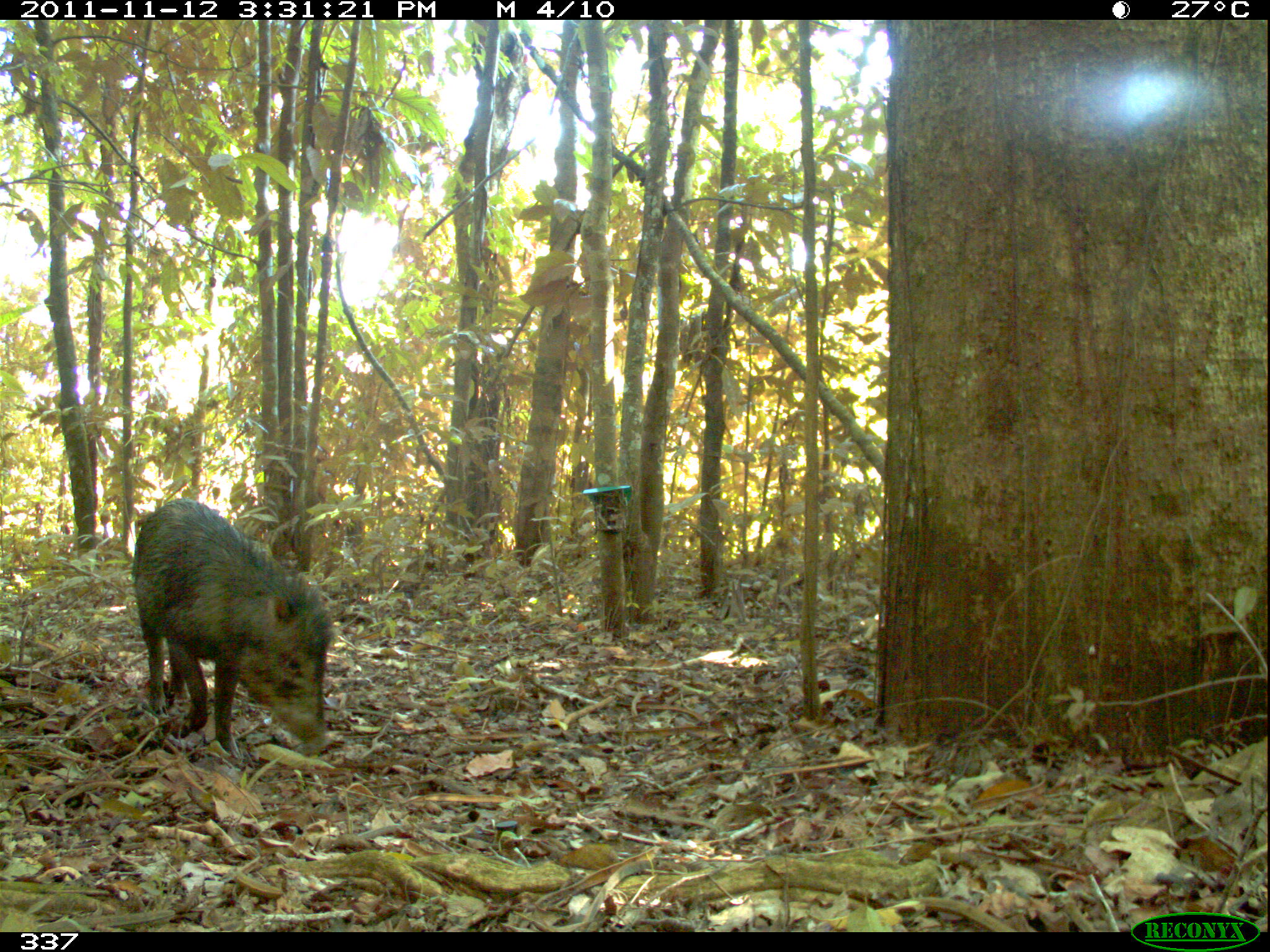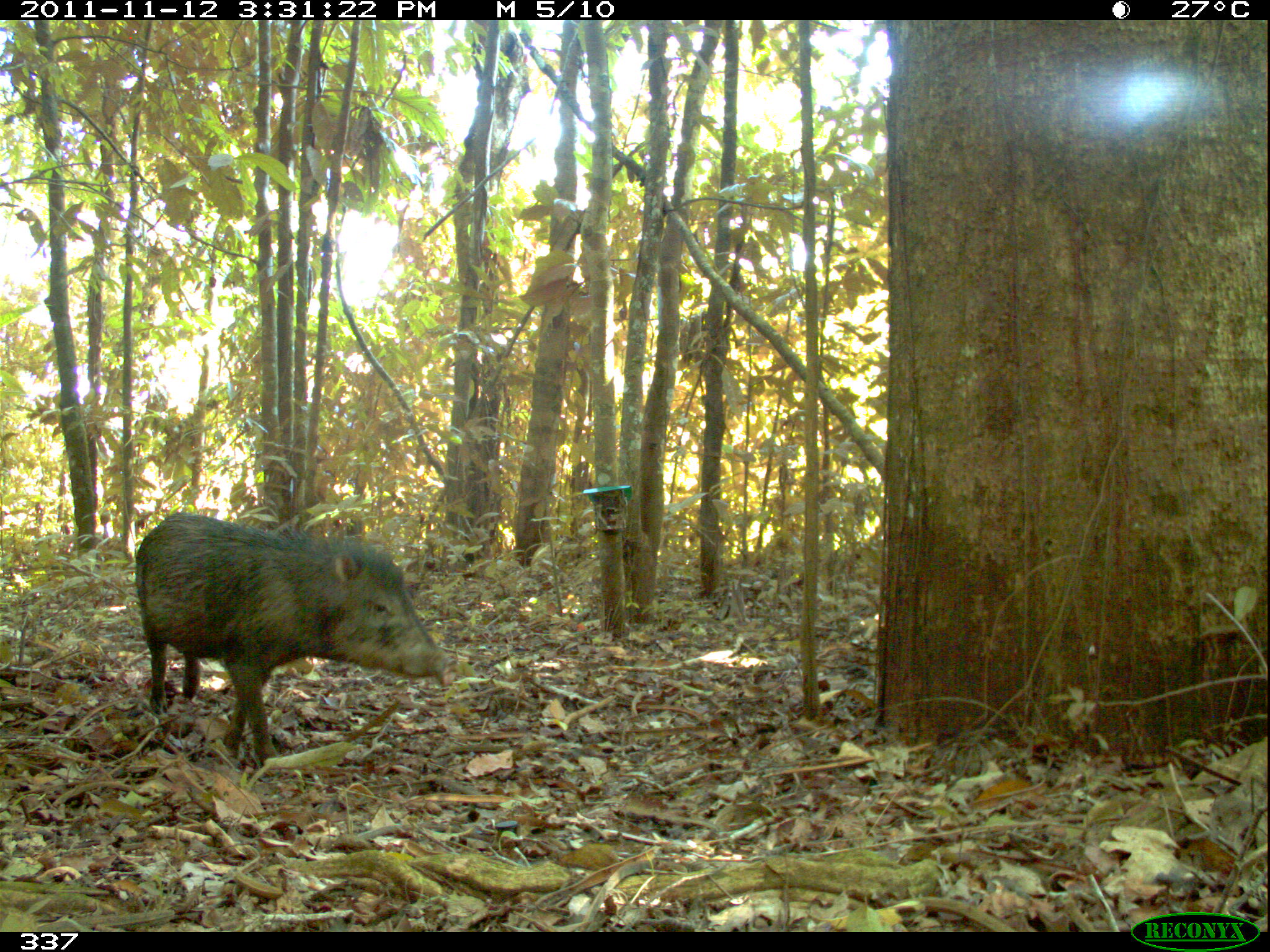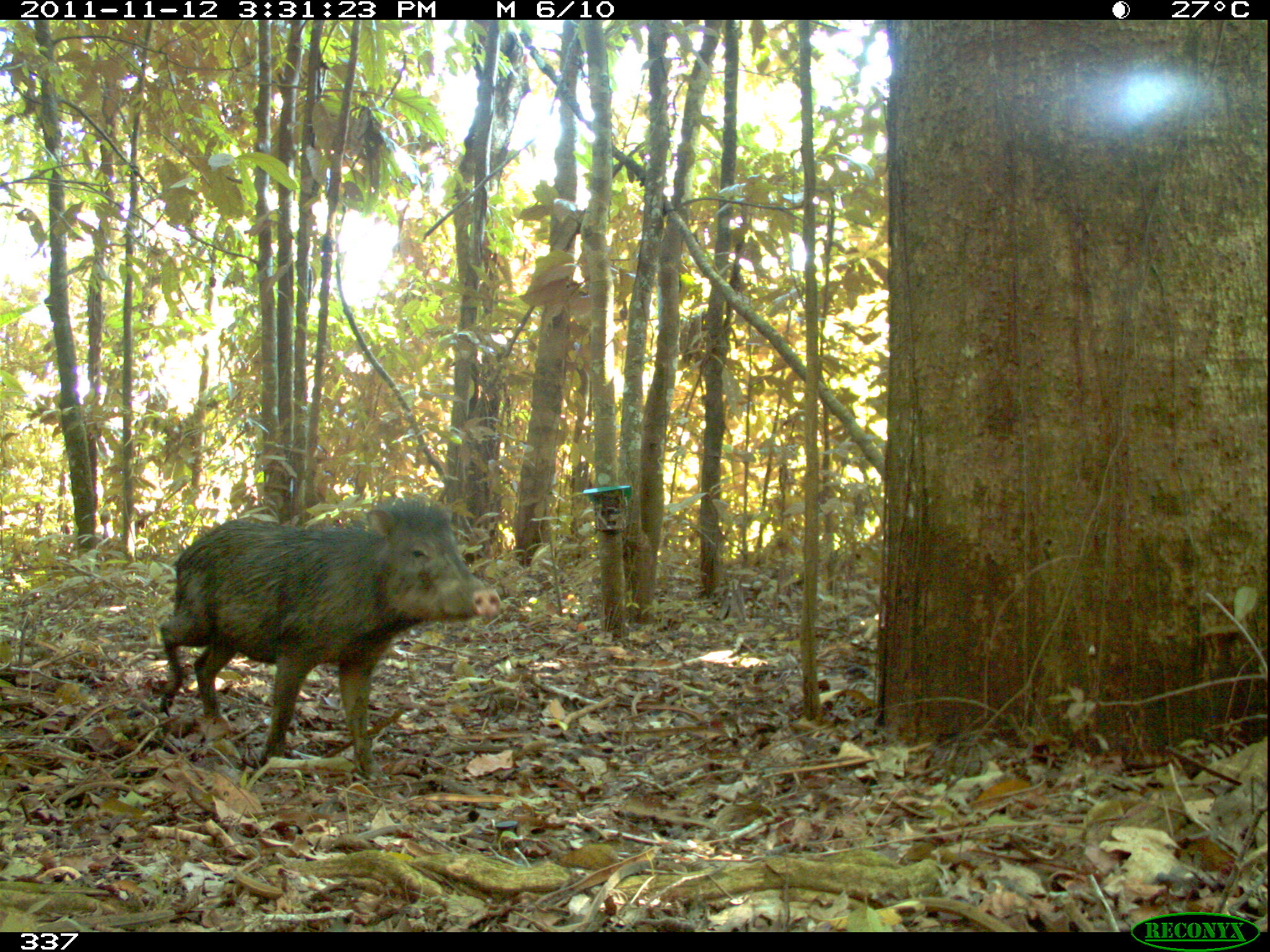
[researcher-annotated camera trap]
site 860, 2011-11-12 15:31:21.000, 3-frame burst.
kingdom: Animalia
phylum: Chordata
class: Mammalia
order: Artiodactyla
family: Tayassuidae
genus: Tayassu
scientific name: Tayassu pecari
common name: white-lipped peccary